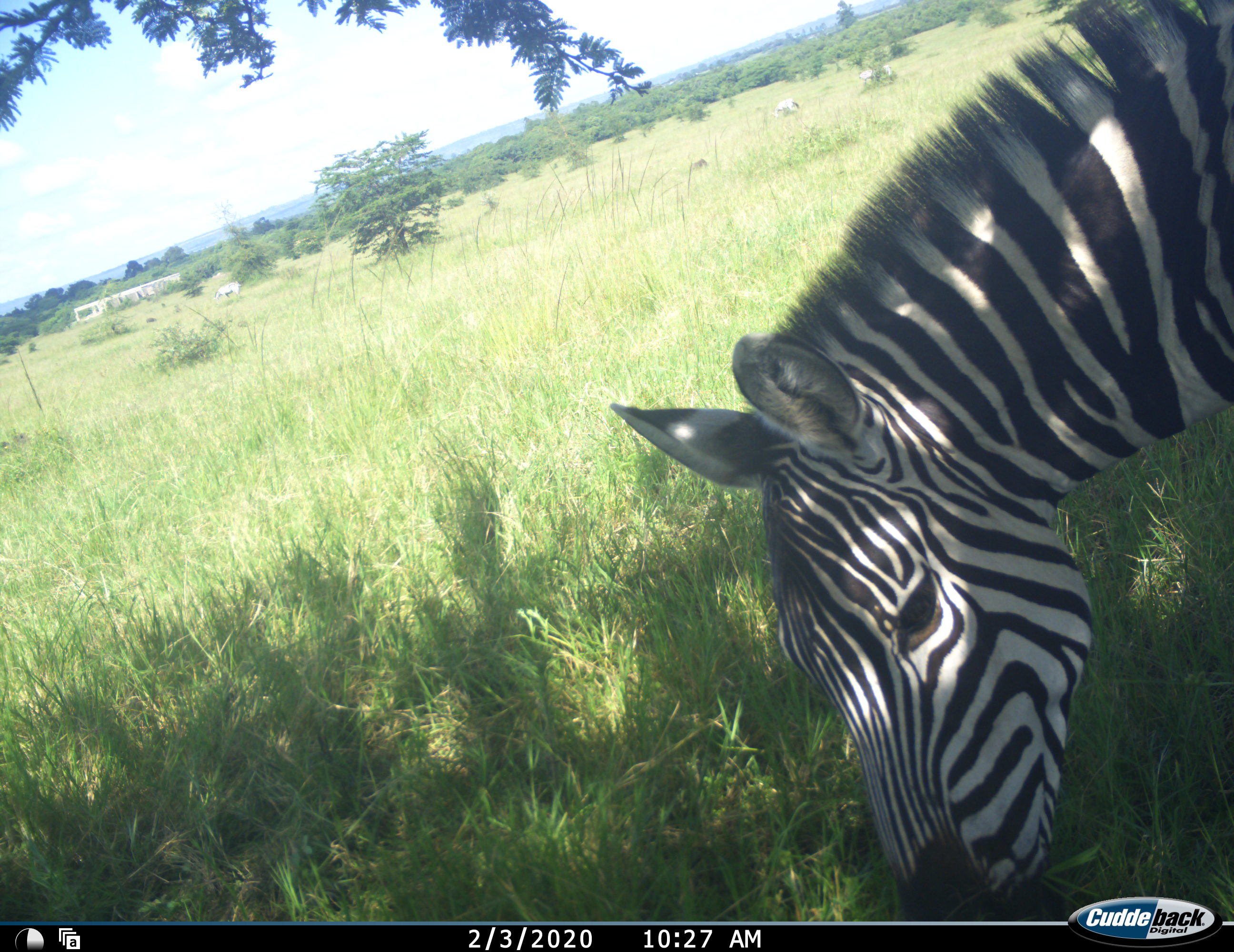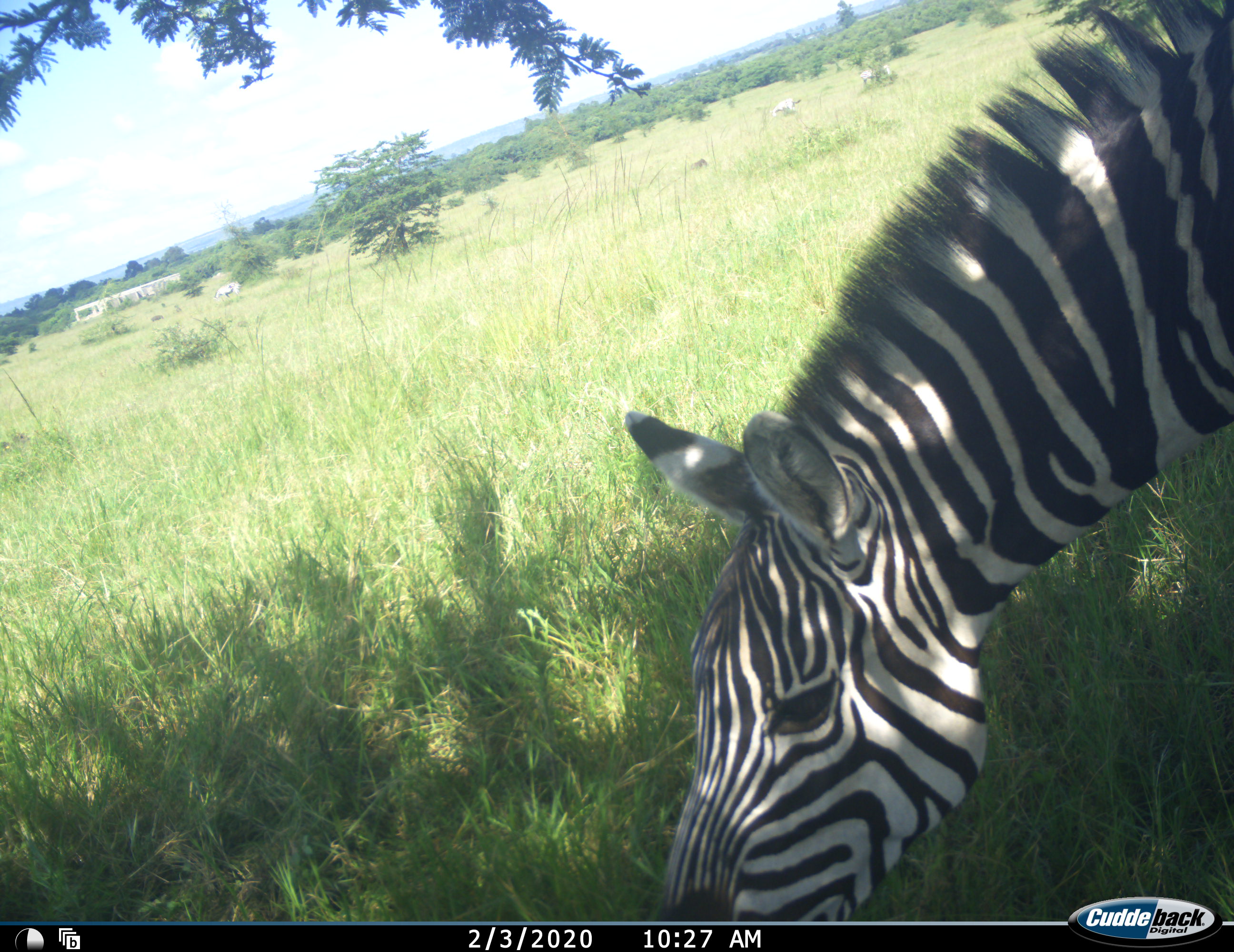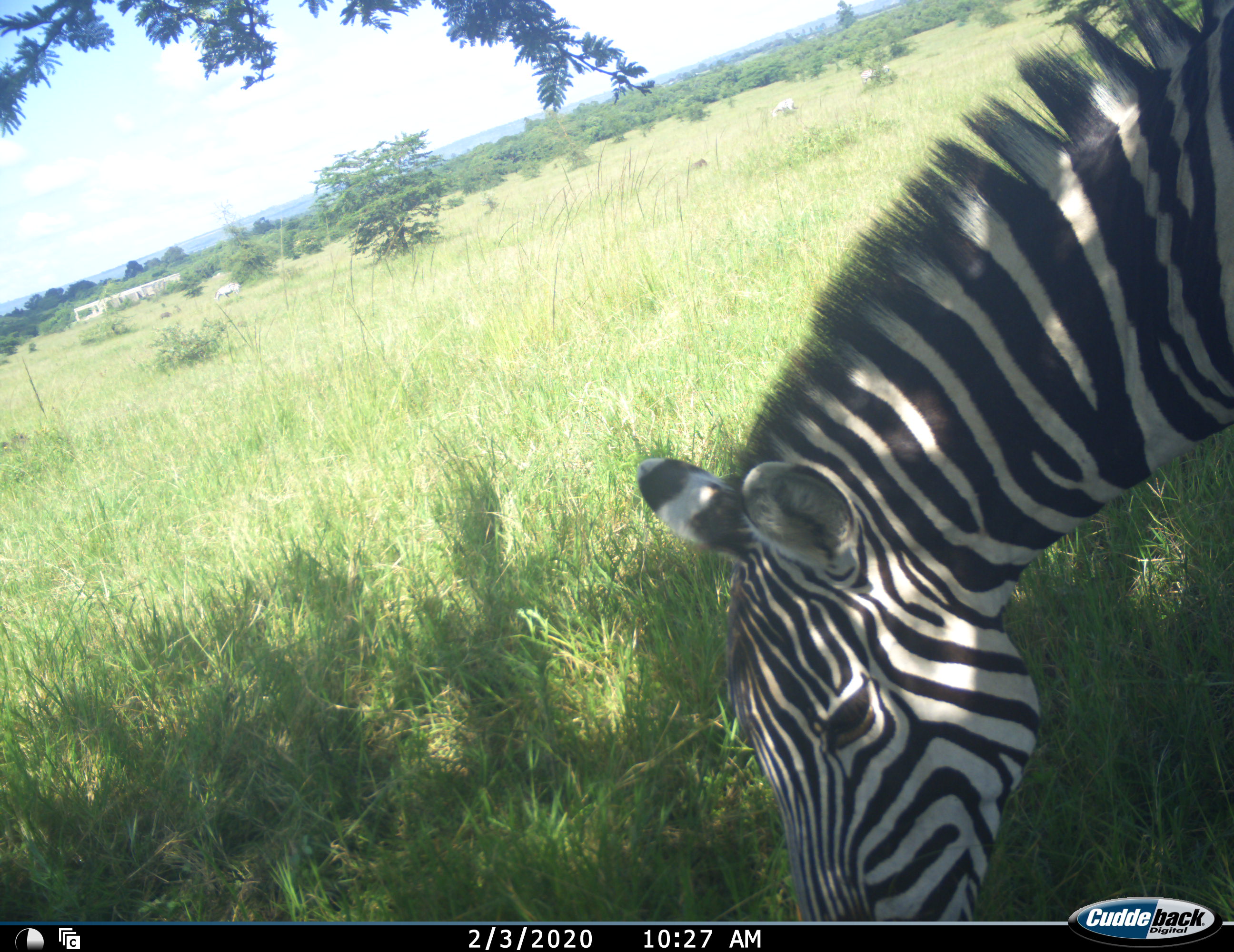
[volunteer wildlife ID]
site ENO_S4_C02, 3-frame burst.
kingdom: Animalia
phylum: Chordata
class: Mammalia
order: Perissodactyla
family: Equidae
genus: Equus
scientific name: Equus quagga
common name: plains zebra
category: zebraplains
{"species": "zebraplains (plains zebra) (Equus quagga)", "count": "1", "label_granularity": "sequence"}